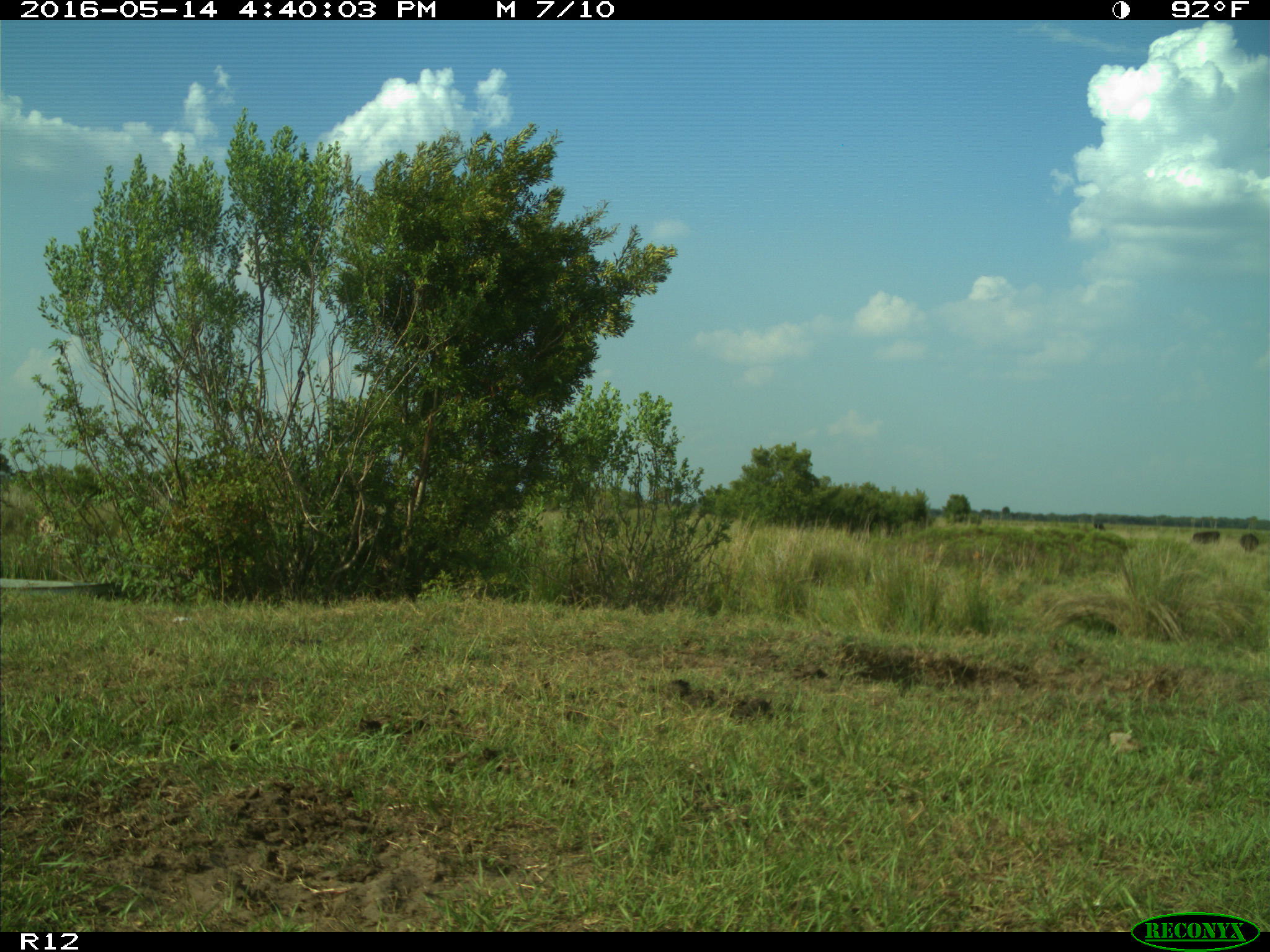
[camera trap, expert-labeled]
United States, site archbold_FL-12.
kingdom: Animalia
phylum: Chordata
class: Mammalia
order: Artiodactyla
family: Bovidae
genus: Bos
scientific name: Bos taurus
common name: domestic cow